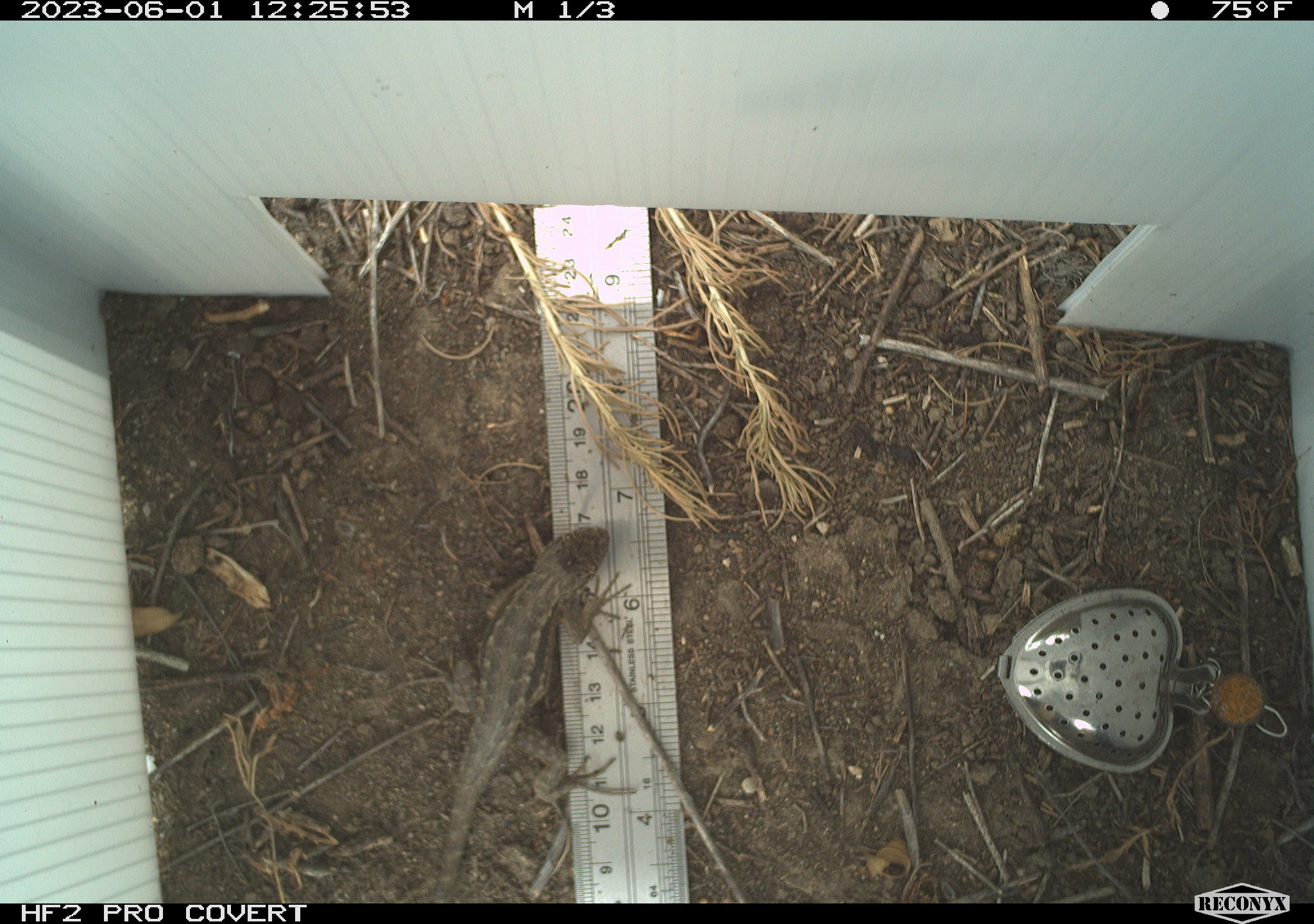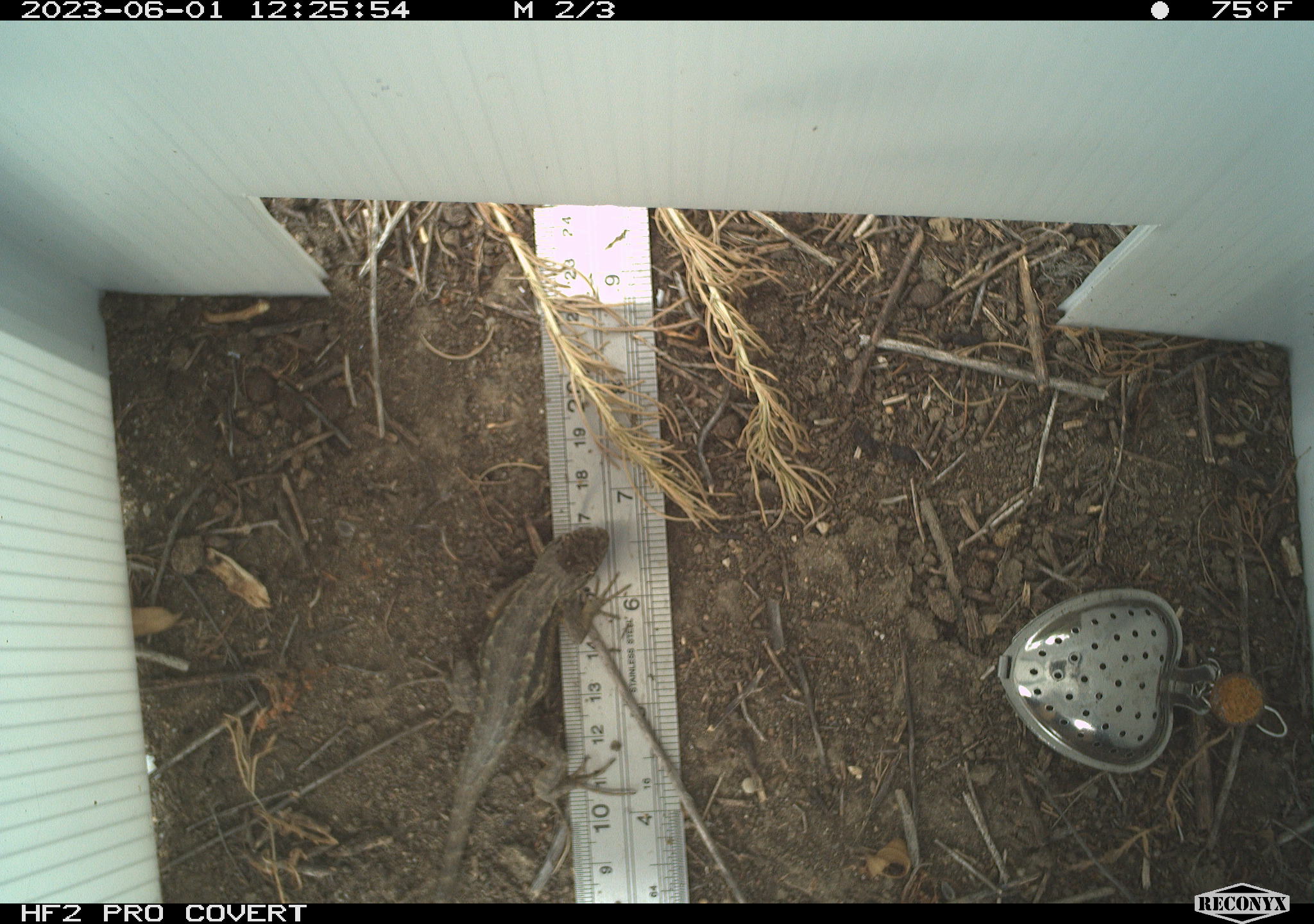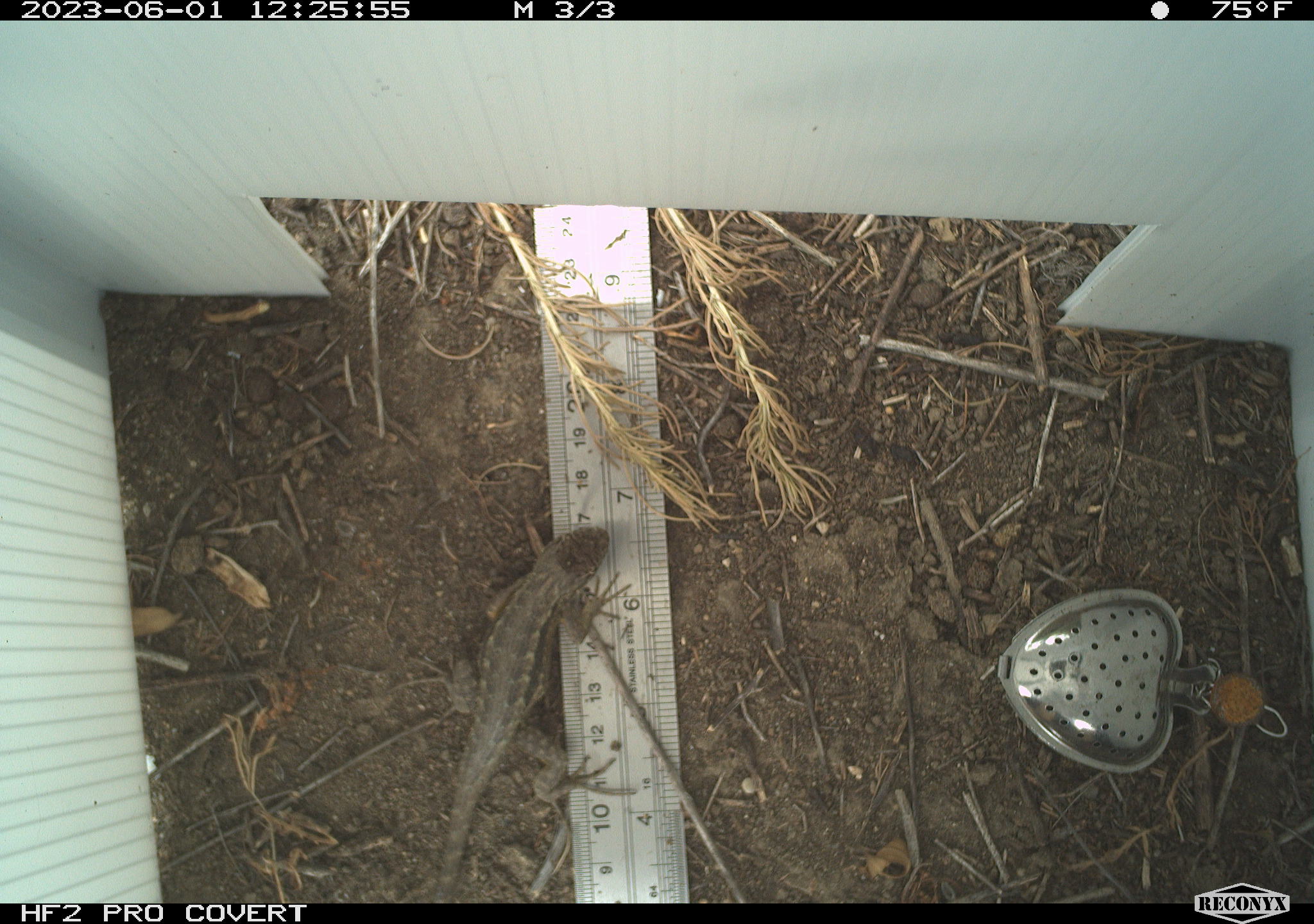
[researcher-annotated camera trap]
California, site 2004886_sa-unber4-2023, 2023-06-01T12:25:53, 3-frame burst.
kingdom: Animalia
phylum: Chordata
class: Reptilia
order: Squamata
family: Phrynosomatidae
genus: Sceloporus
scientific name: Sceloporus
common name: spiny lizards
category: sceloporus species